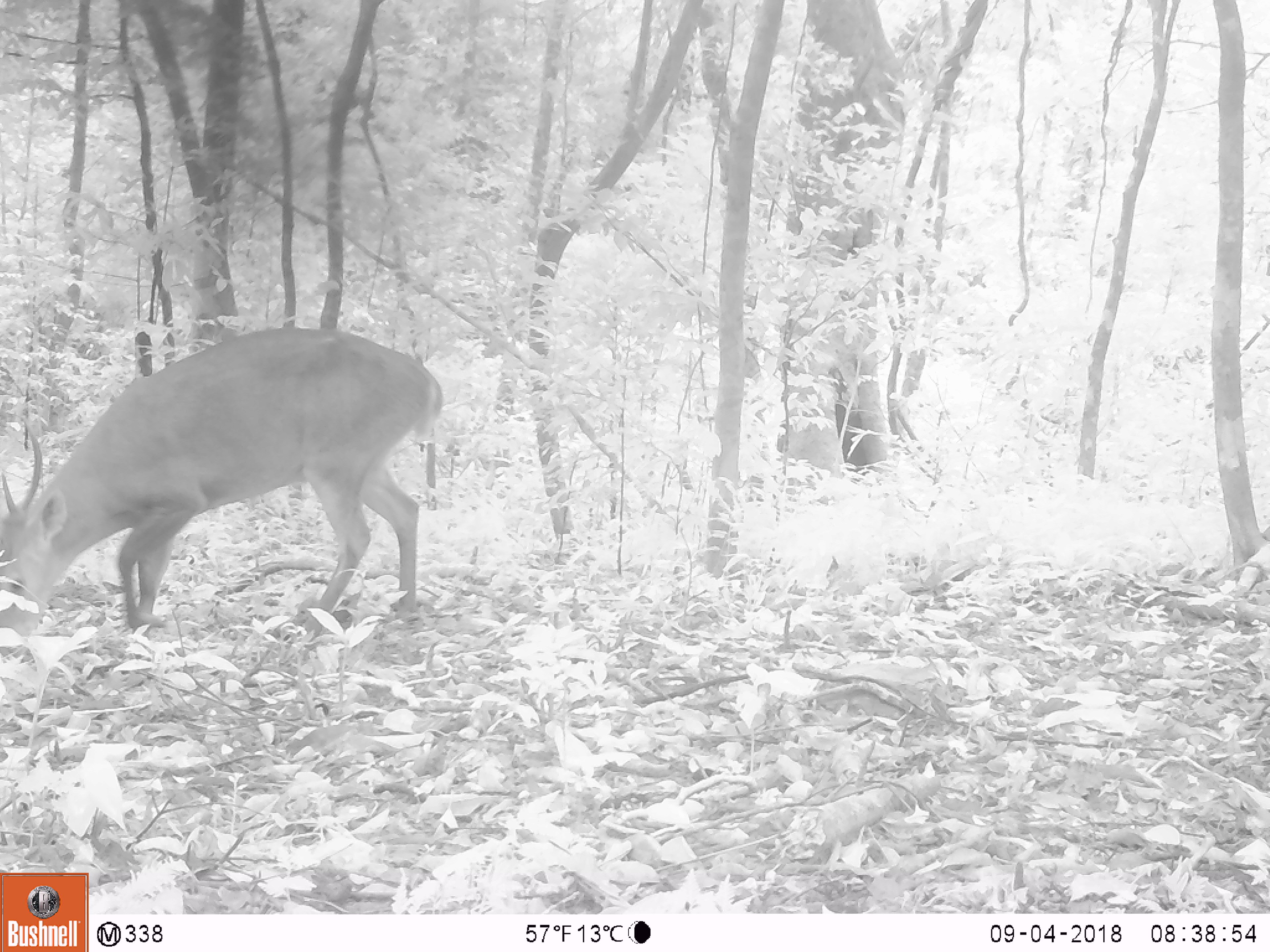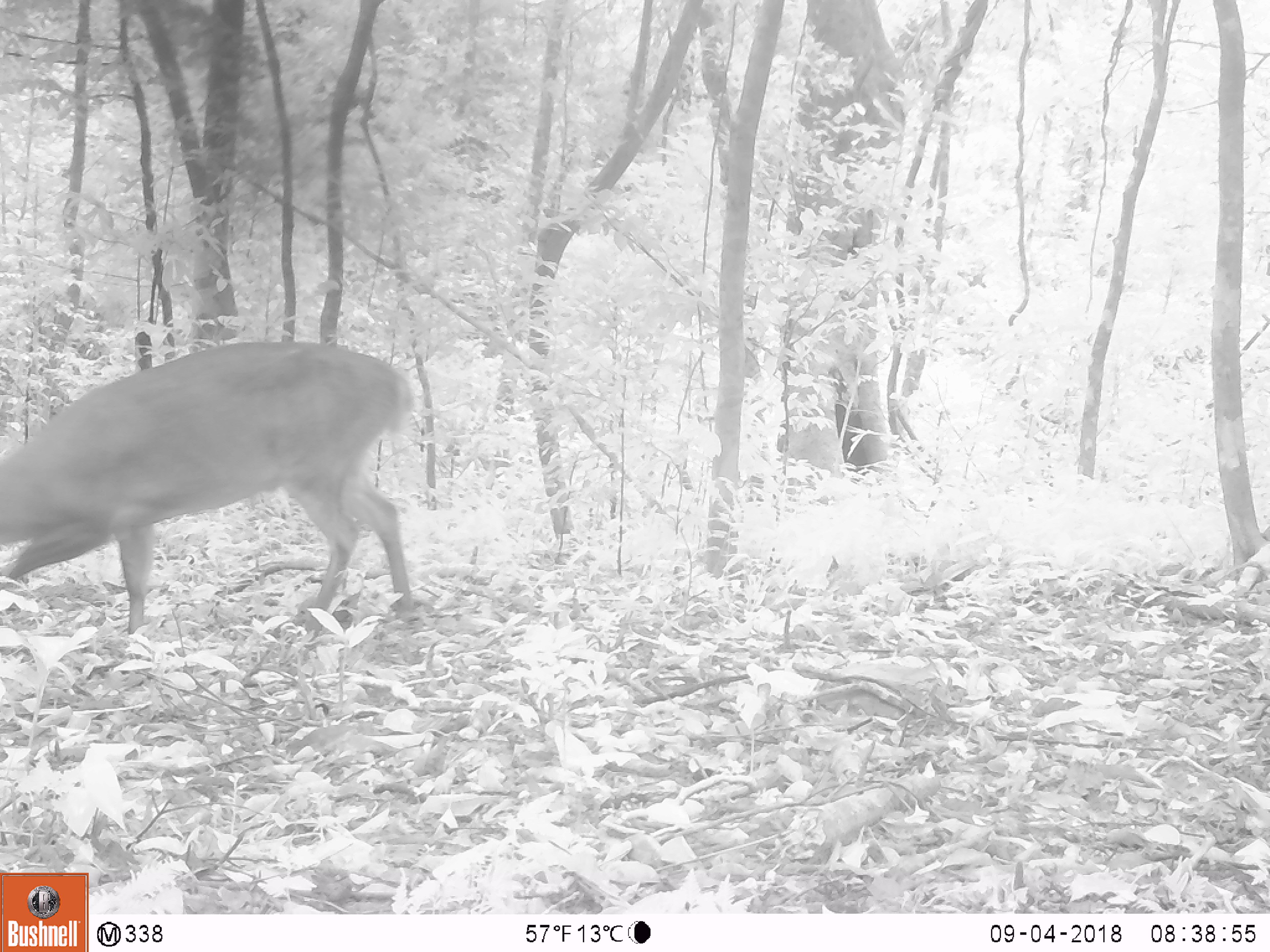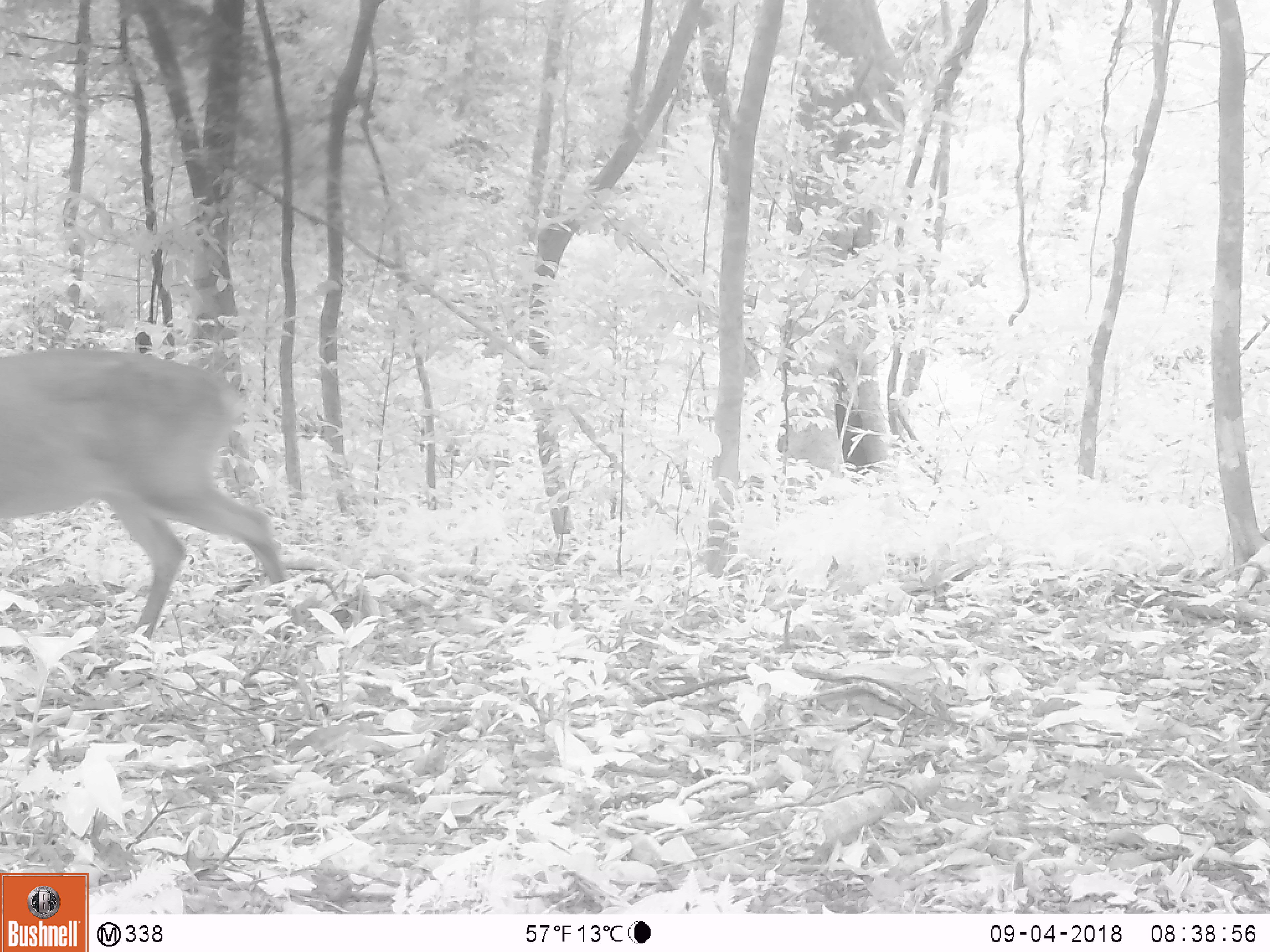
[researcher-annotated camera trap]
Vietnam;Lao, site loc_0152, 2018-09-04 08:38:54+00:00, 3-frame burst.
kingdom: Animalia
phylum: Chordata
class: Mammalia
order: Artiodactyla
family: Cervidae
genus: Muntiacus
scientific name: Muntiacus vuquangensis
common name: large-antlered muntjac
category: large antlered muntjac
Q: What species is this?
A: Large antlered muntjac (large-antlered muntjac) (Muntiacus vuquangensis).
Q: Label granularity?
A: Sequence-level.